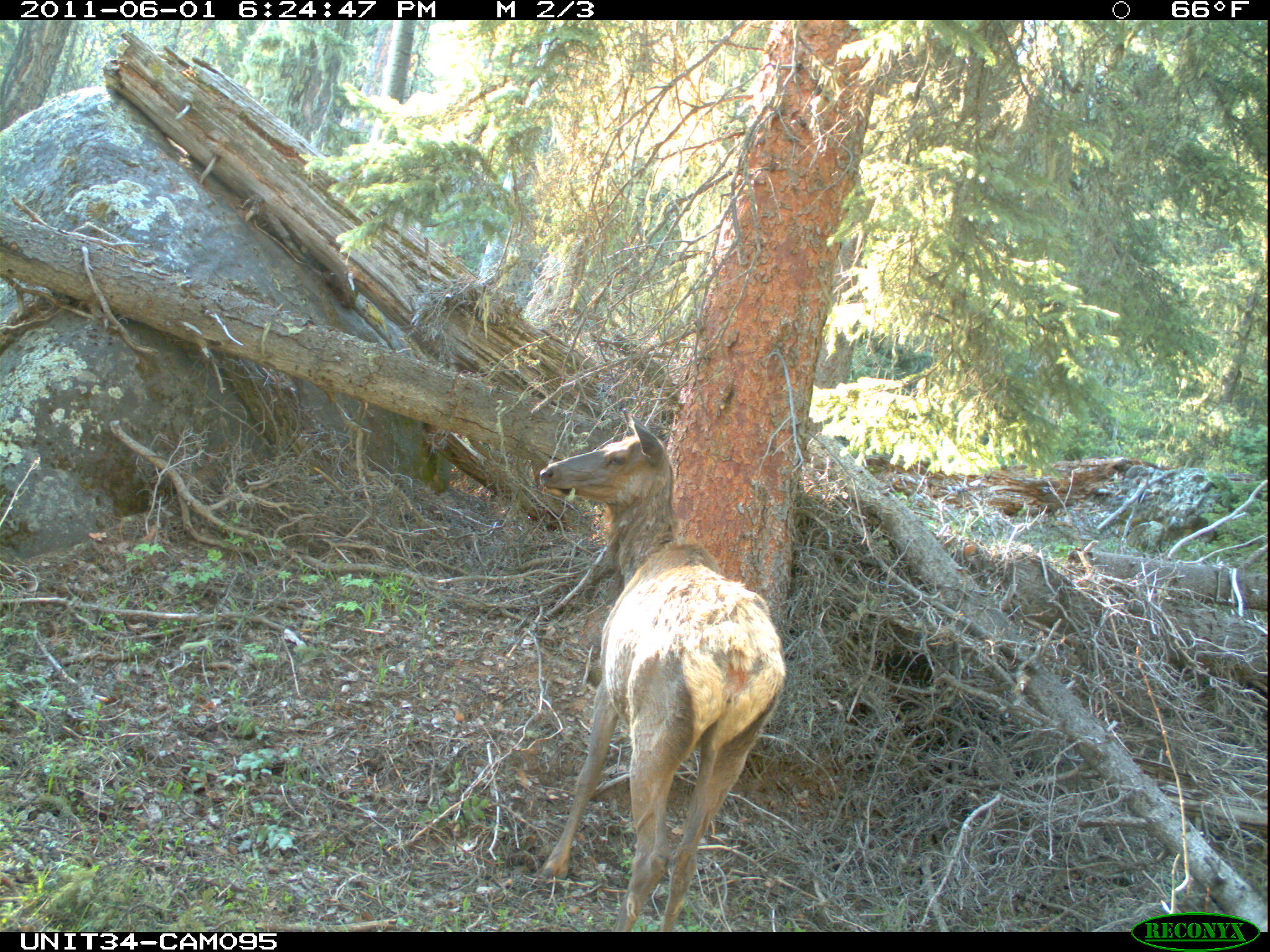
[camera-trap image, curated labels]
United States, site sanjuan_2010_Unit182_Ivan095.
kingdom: Animalia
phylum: Chordata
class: Mammalia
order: Artiodactyla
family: Cervidae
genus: Cervus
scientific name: Cervus elaphus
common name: red deer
Cervus elaphus (red deer).